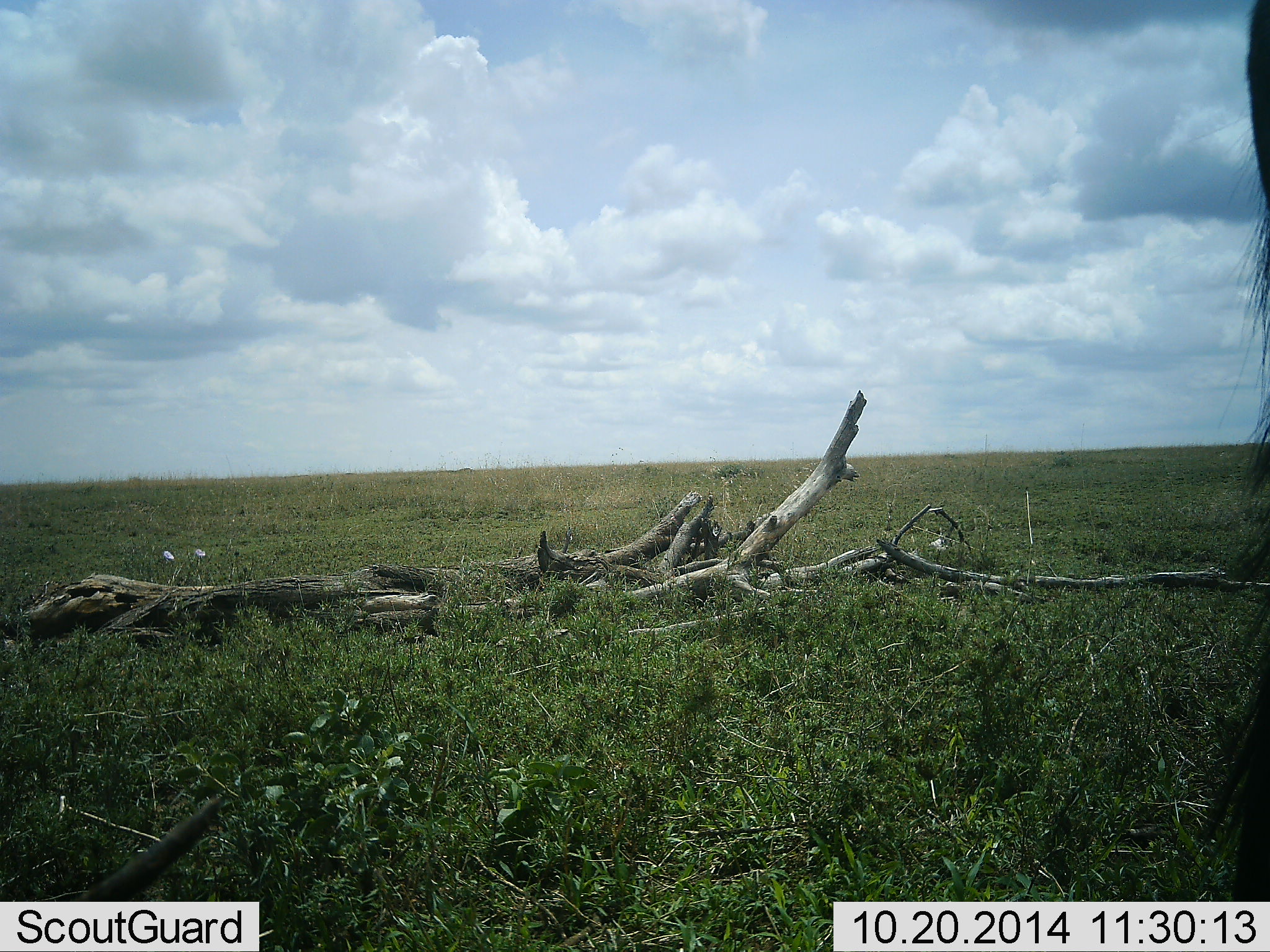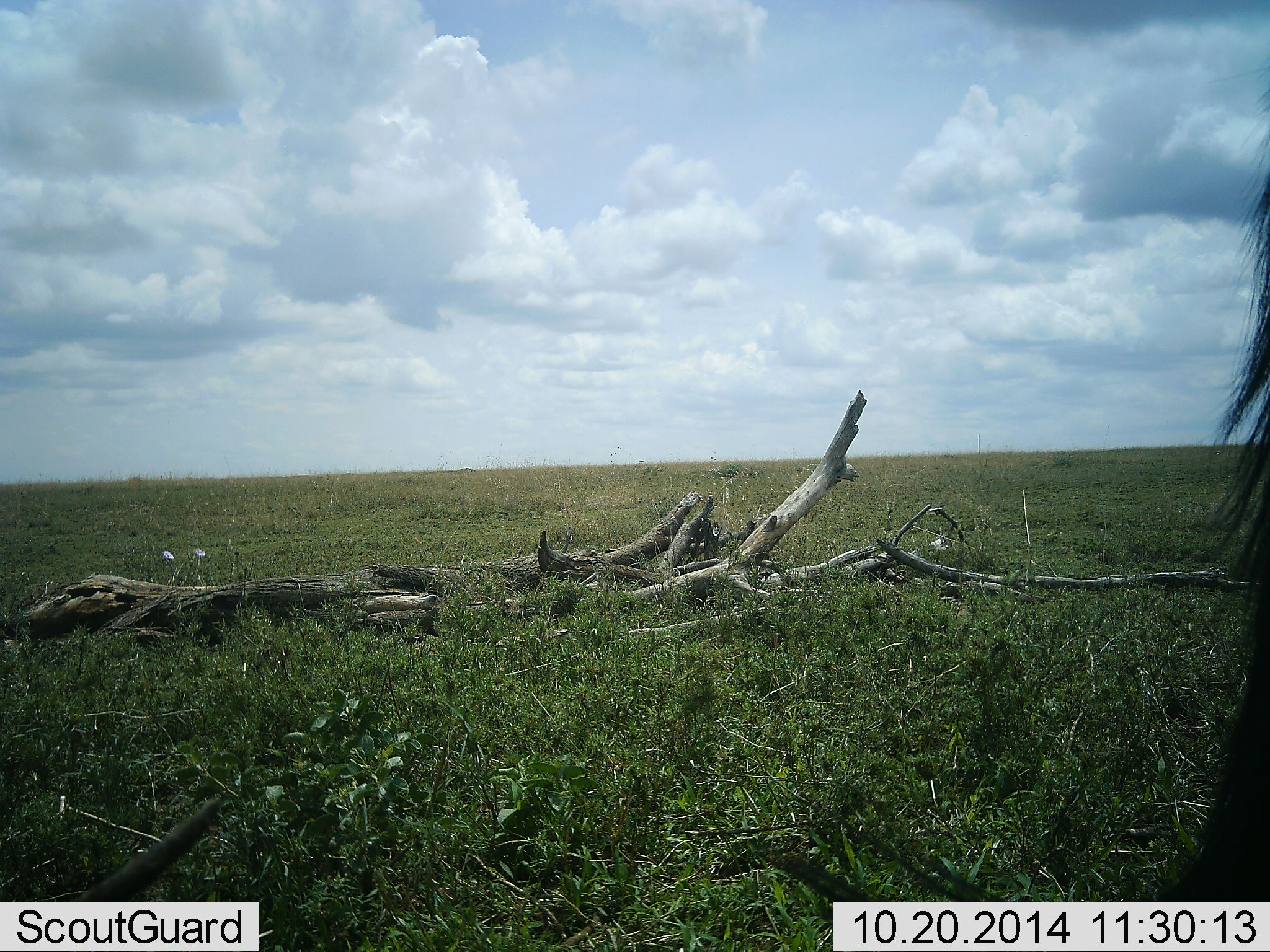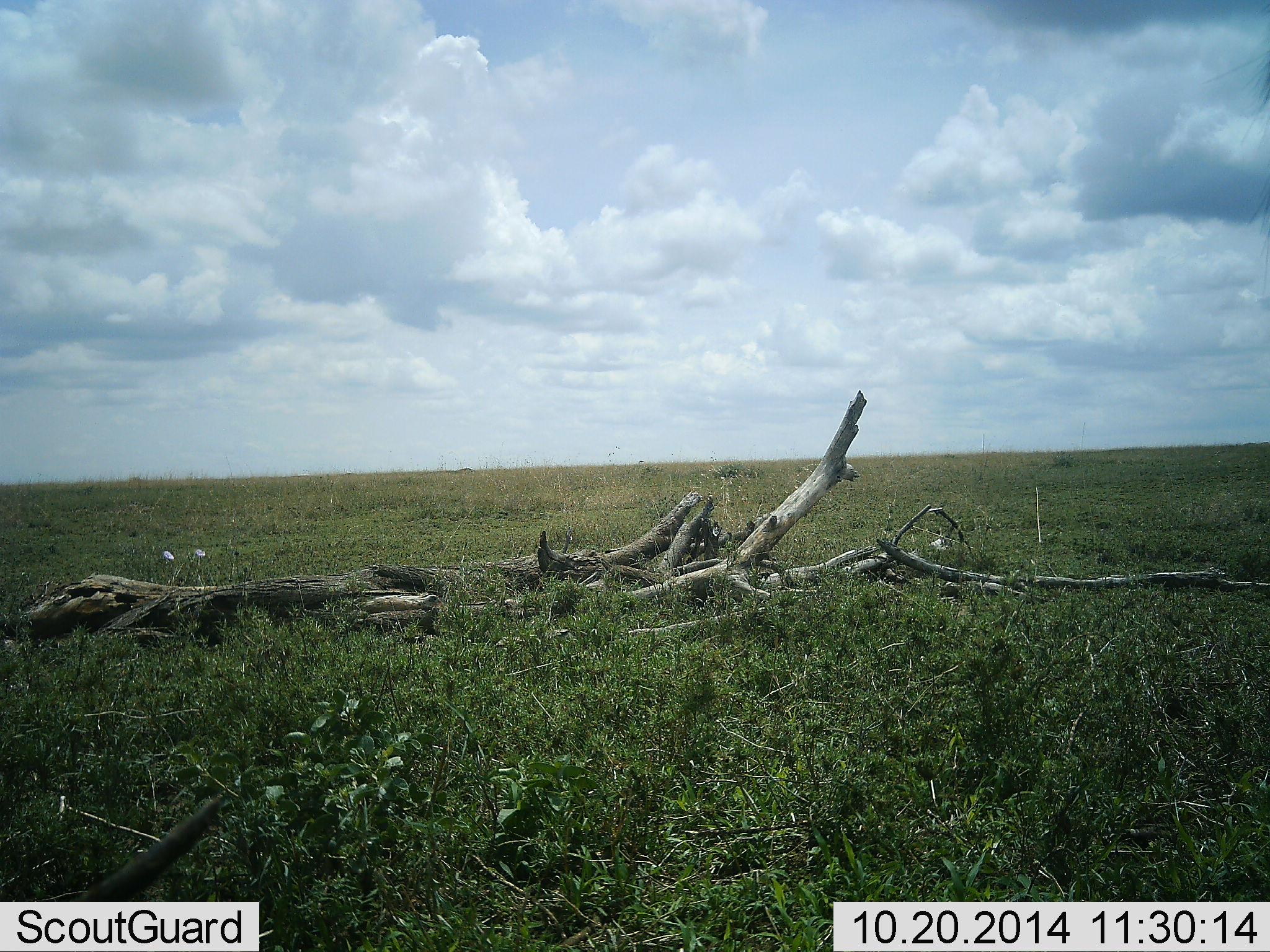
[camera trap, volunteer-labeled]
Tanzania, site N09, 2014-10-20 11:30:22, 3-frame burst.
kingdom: Animalia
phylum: Chordata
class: Mammalia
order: Artiodactyla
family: Bovidae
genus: Connochaetes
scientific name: Connochaetes taurinus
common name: blue wildebeest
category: wildebeest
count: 1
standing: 100%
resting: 0%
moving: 0%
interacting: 0%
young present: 0%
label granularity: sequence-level